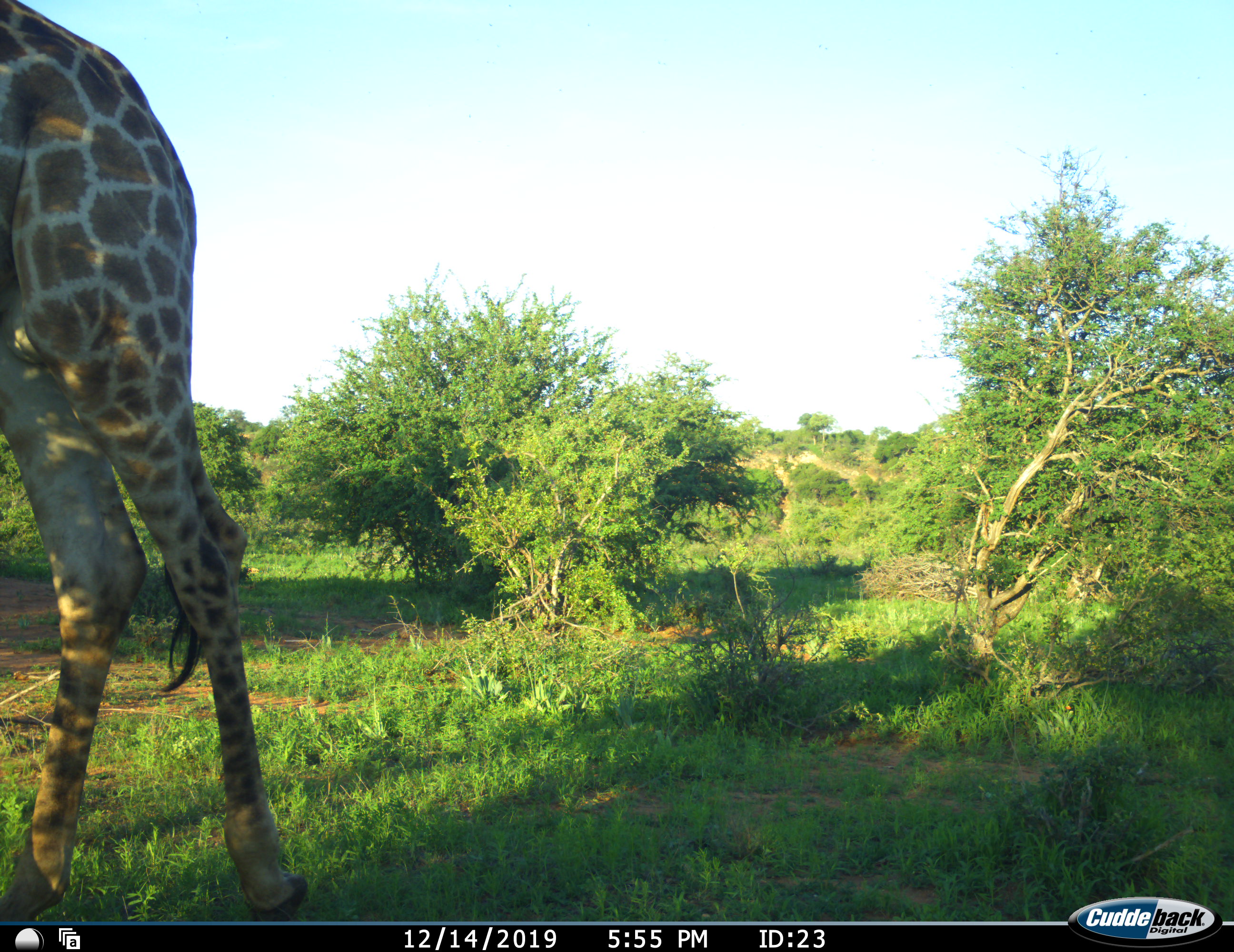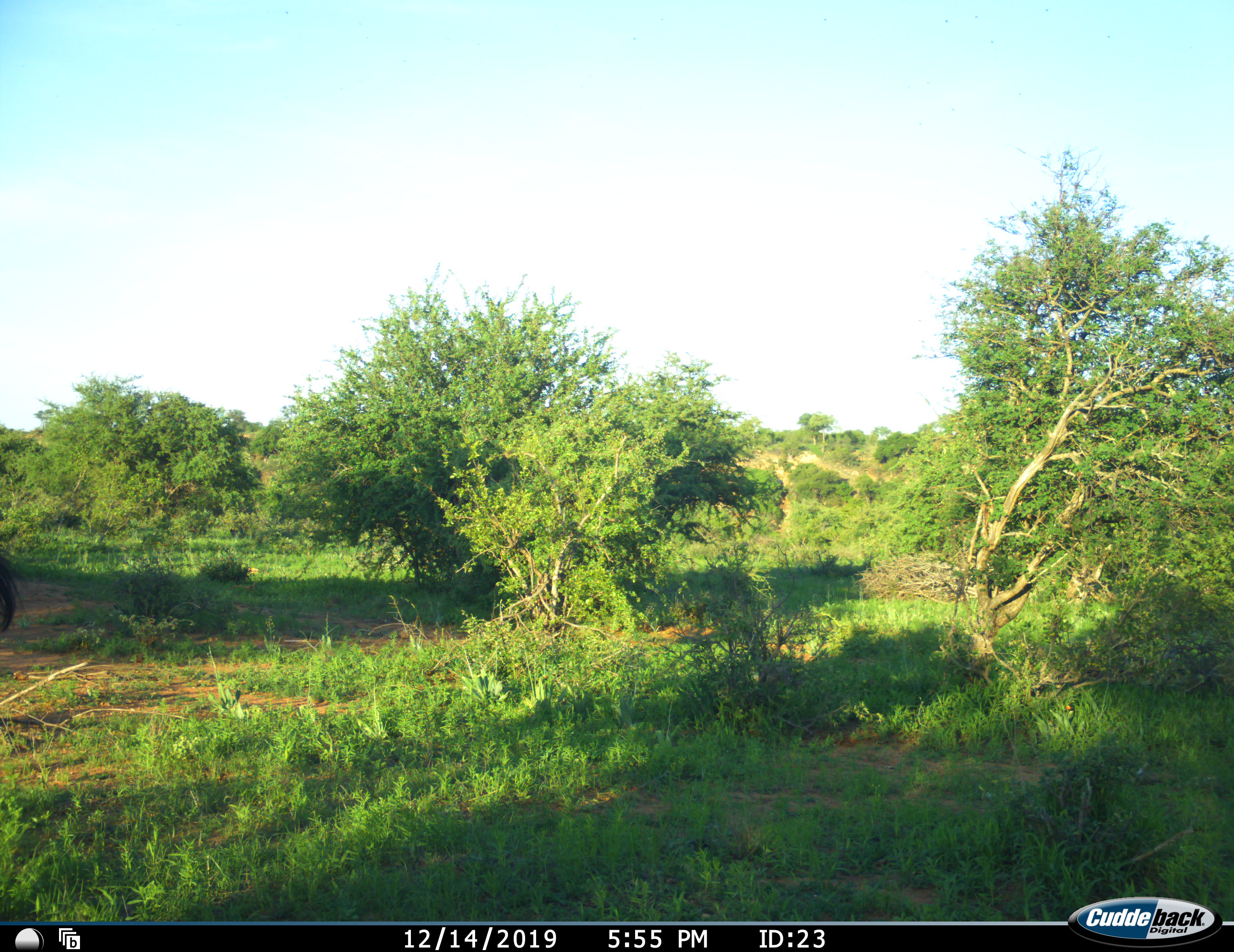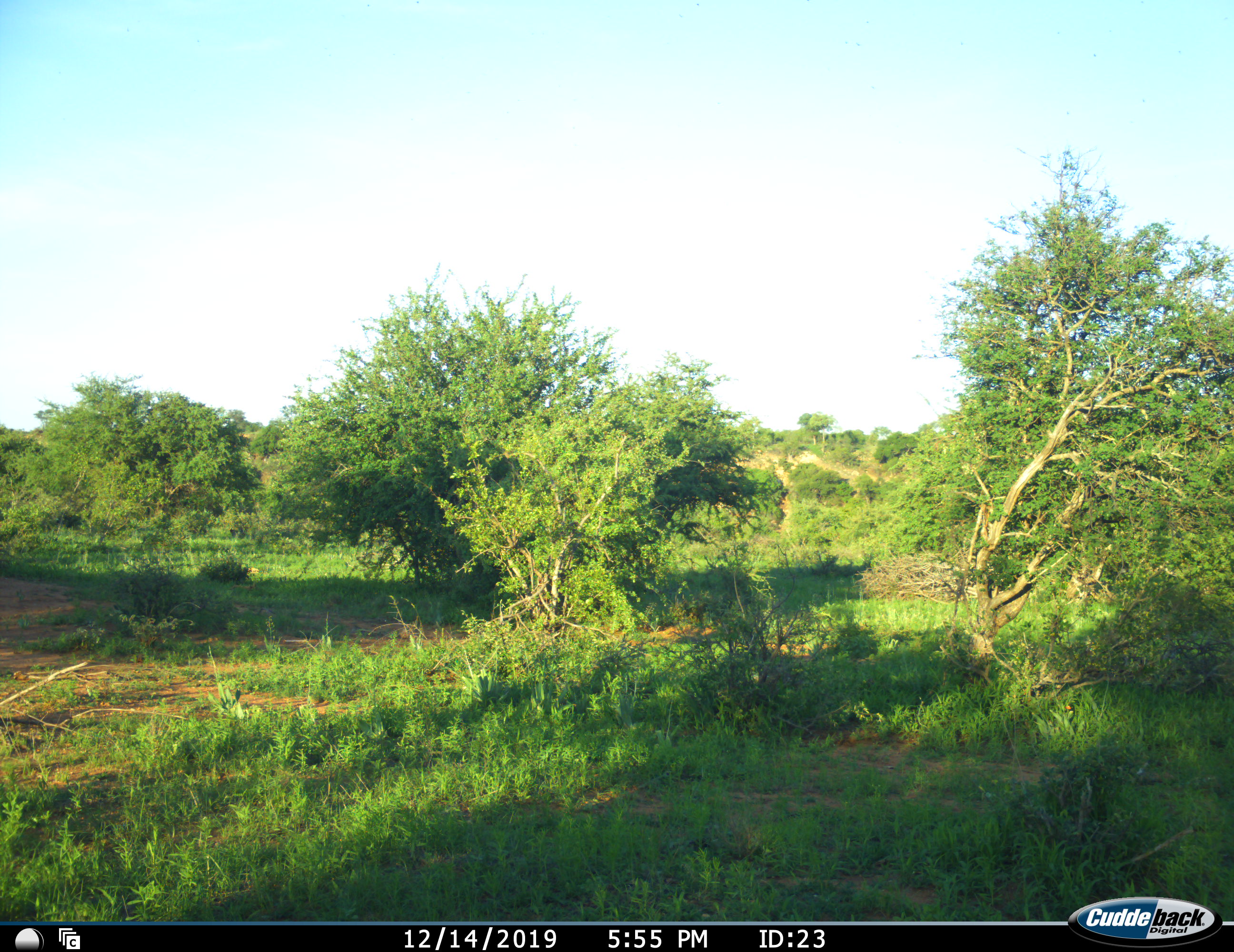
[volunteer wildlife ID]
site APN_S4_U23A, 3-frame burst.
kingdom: Animalia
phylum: Chordata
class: Mammalia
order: Artiodactyla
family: Giraffidae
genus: Giraffa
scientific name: Giraffa camelopardalis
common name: giraffe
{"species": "giraffe (Giraffa camelopardalis)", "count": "1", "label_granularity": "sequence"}